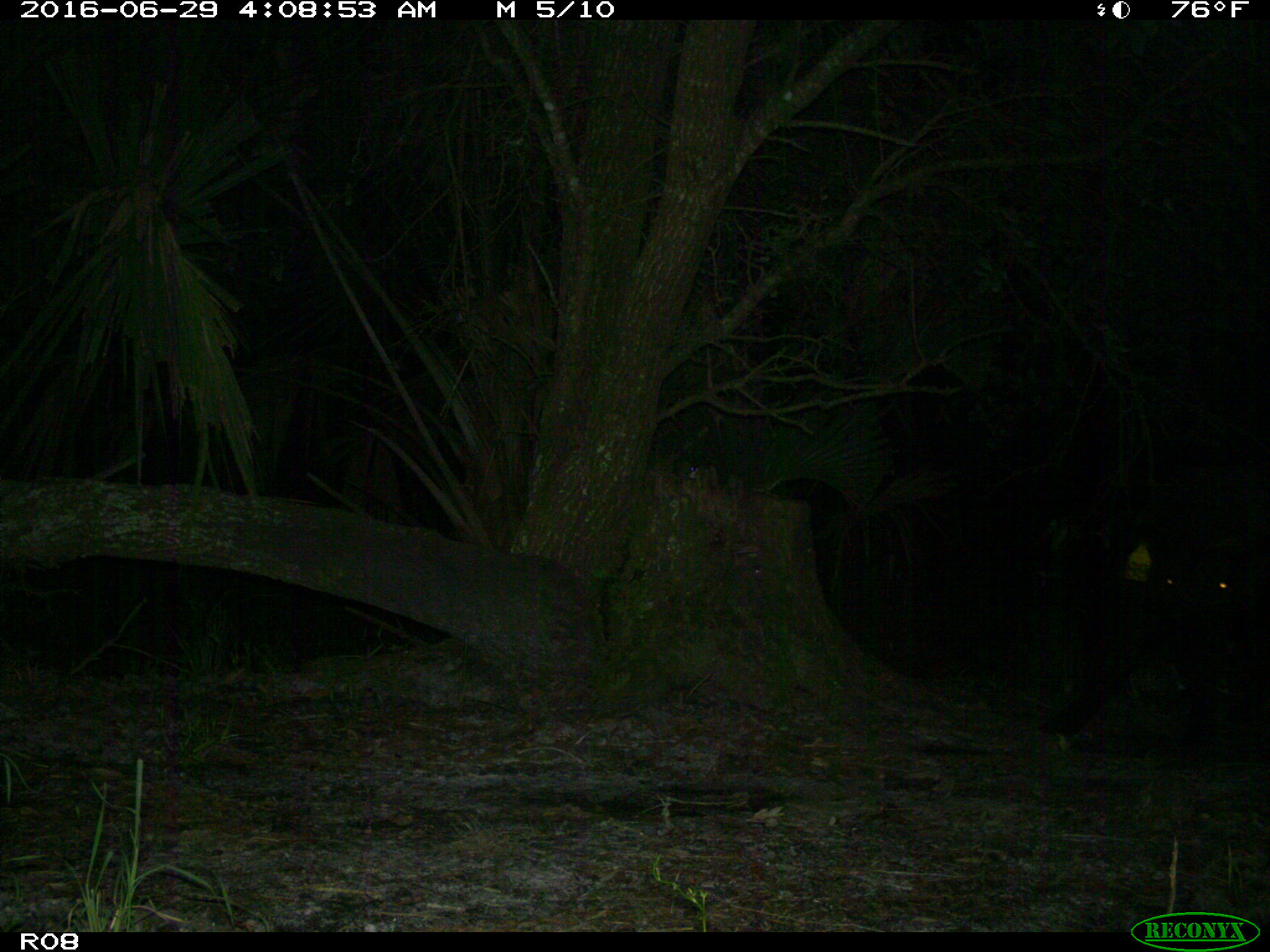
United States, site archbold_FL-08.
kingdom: Animalia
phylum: Chordata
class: Mammalia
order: Artiodactyla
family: Suidae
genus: Sus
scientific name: Sus scrofa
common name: wild boar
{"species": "Sus scrofa (wild boar)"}